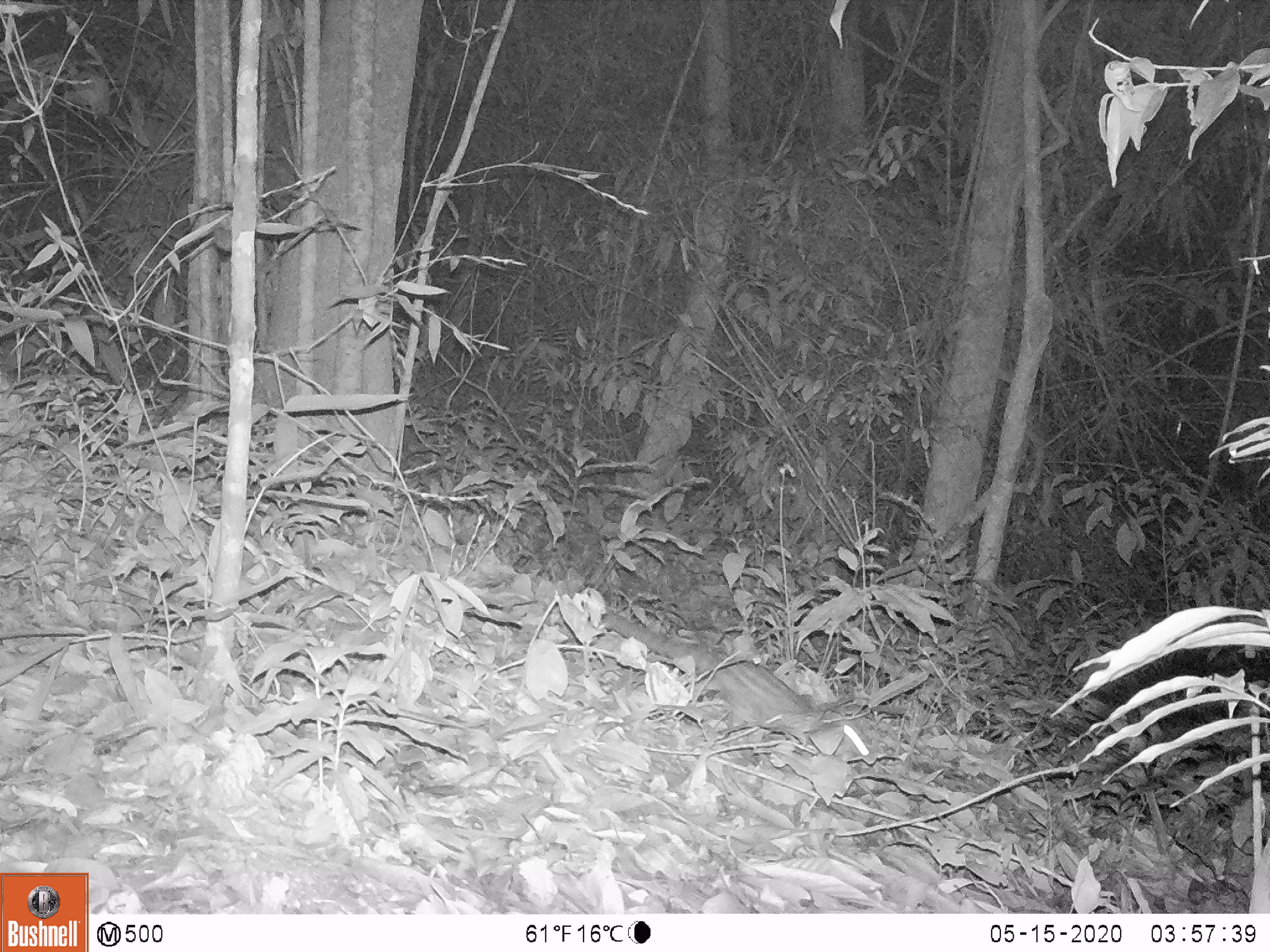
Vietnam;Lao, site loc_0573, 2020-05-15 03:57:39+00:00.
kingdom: Animalia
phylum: Chordata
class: Mammalia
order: Carnivora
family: Viverridae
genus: Paradoxurus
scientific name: Paradoxurus hermaphroditus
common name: common palm civet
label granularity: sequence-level